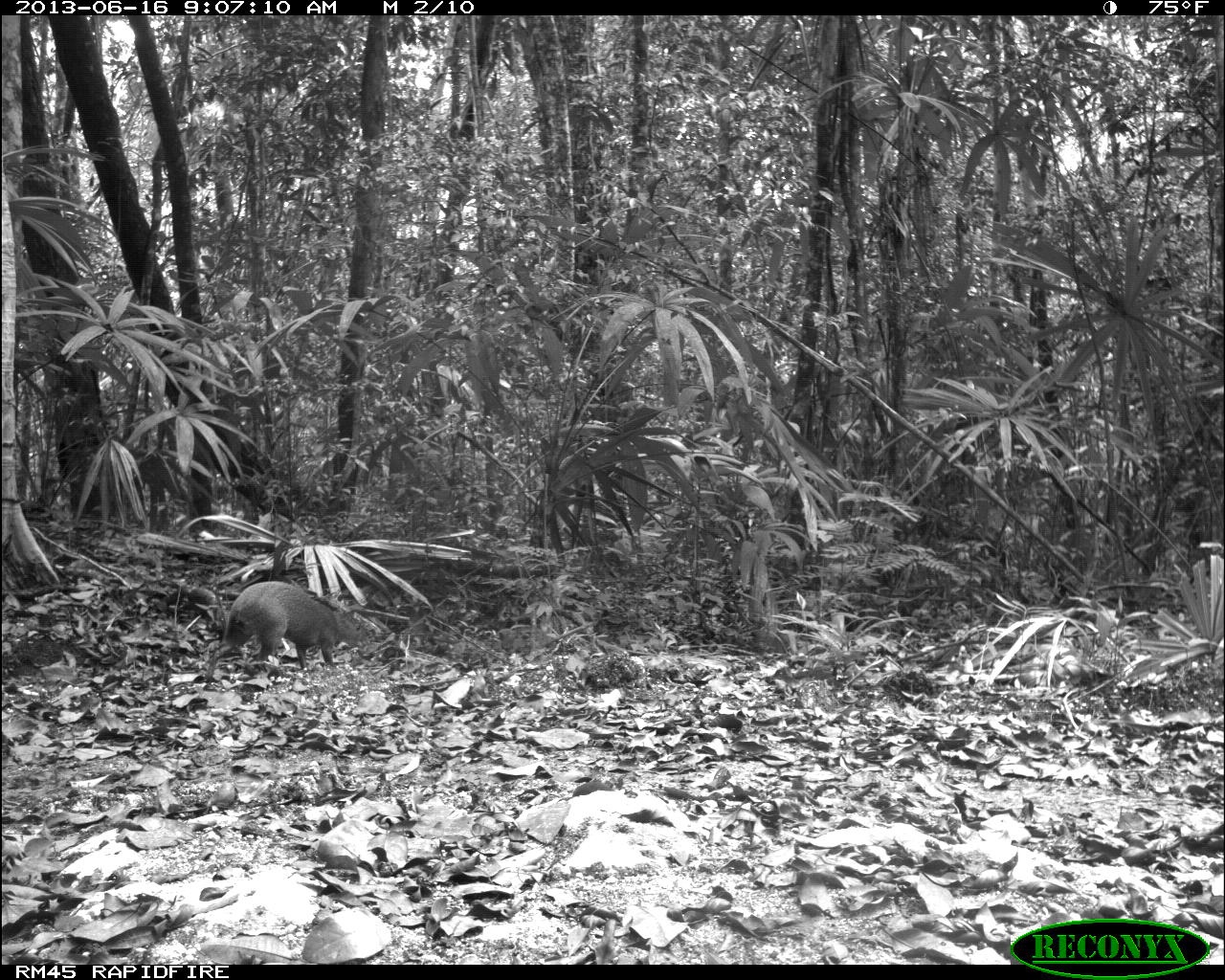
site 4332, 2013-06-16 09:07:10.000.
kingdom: Animalia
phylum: Chordata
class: Mammalia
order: Rodentia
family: Dasyproctidae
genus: Dasyprocta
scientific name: Dasyprocta punctata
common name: central american agouti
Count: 1.